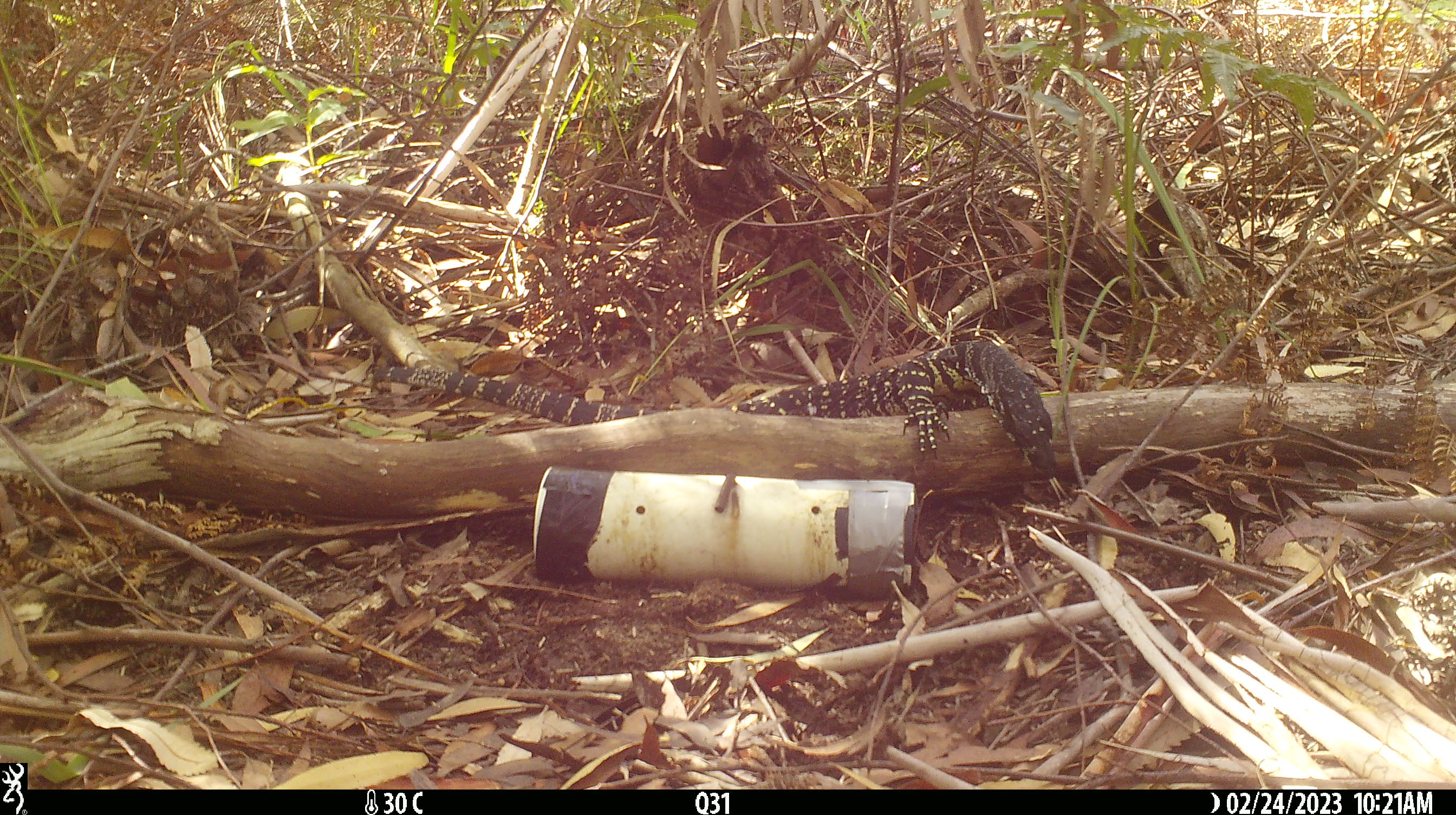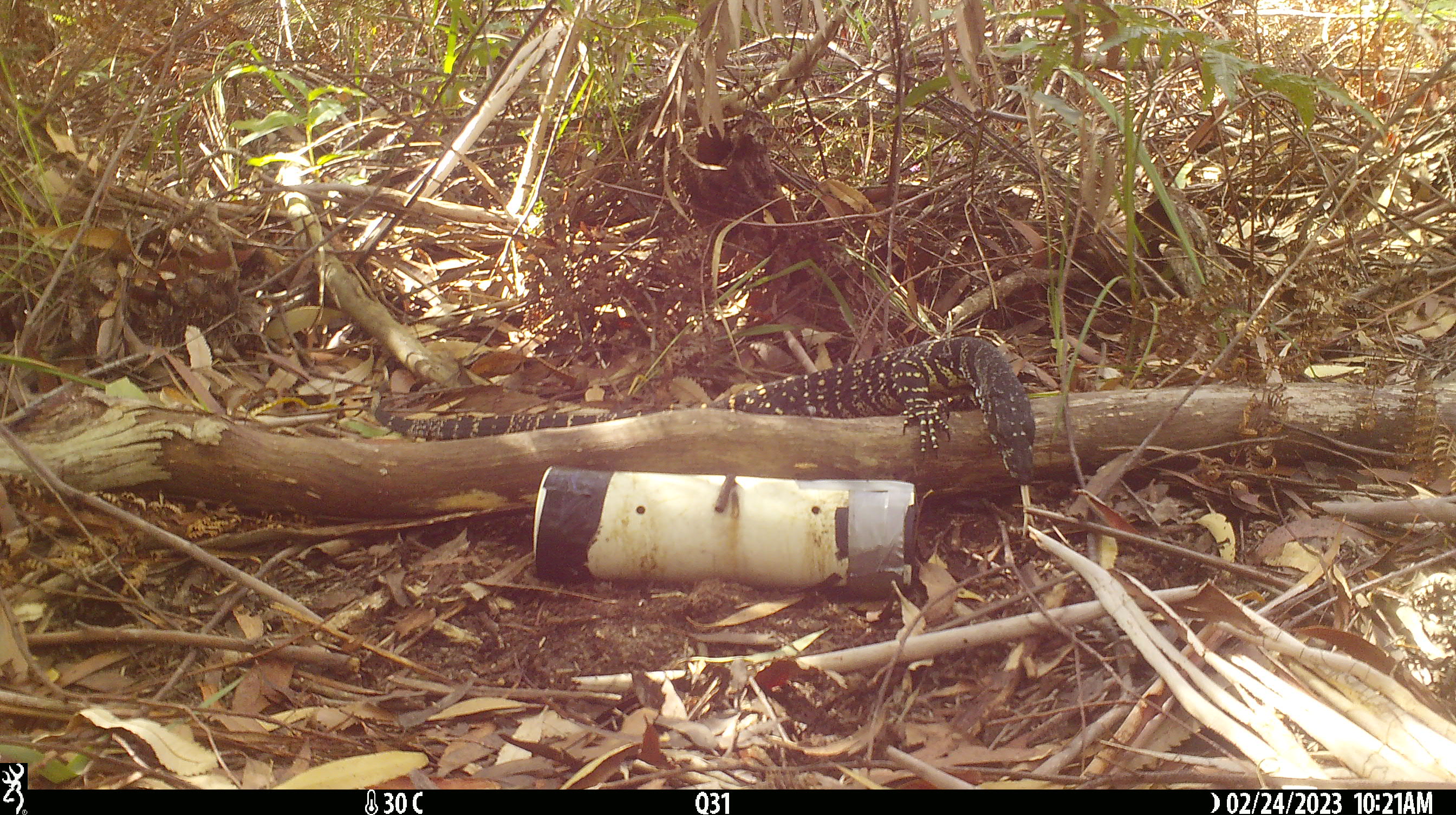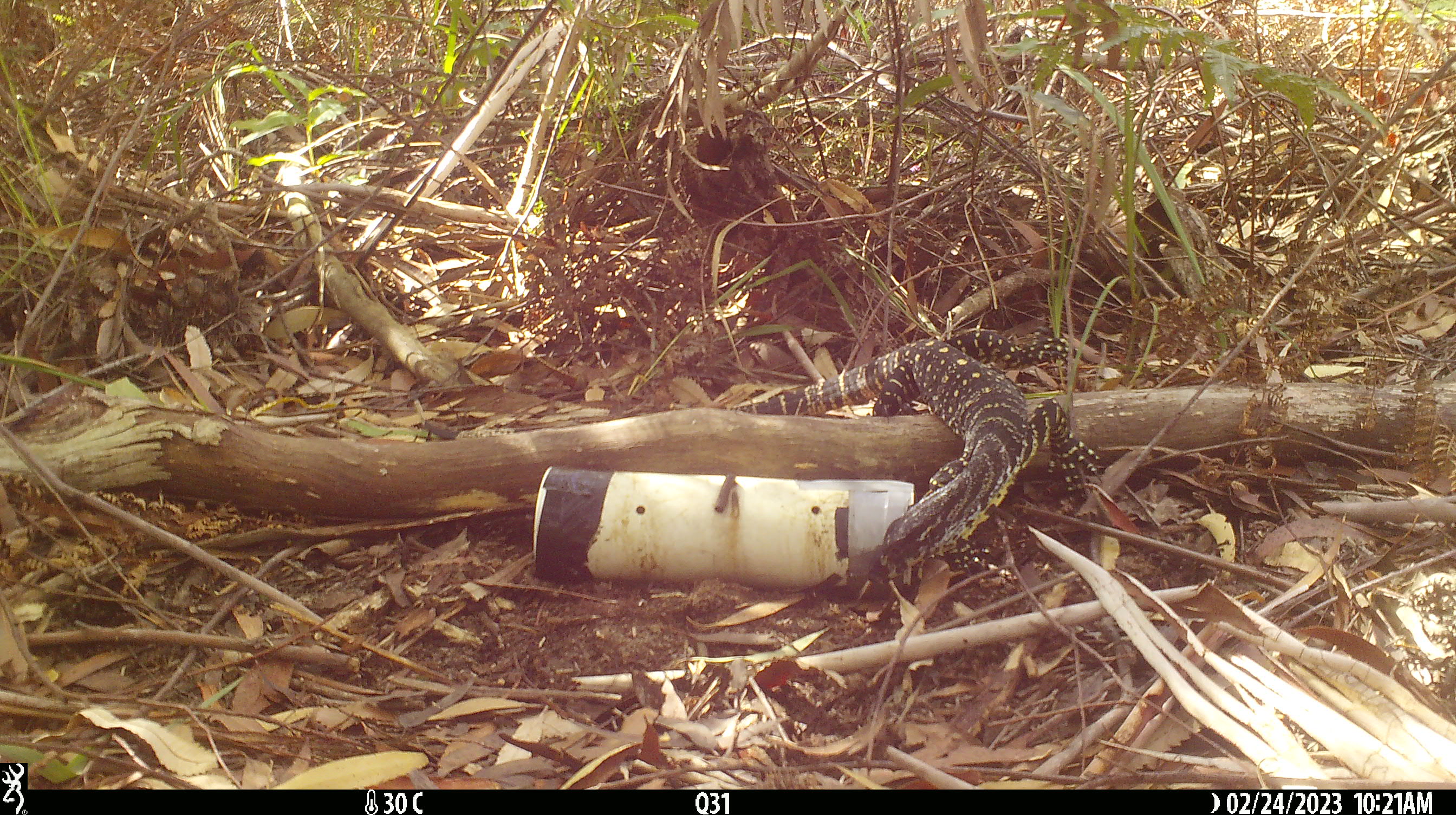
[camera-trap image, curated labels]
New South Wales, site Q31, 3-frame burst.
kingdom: Animalia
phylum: Chordata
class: Reptilia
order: Squamata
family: Varanidae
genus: Varanus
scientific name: Varanus varius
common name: lace monitor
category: goanna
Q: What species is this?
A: Goanna (lace monitor) (Varanus varius).